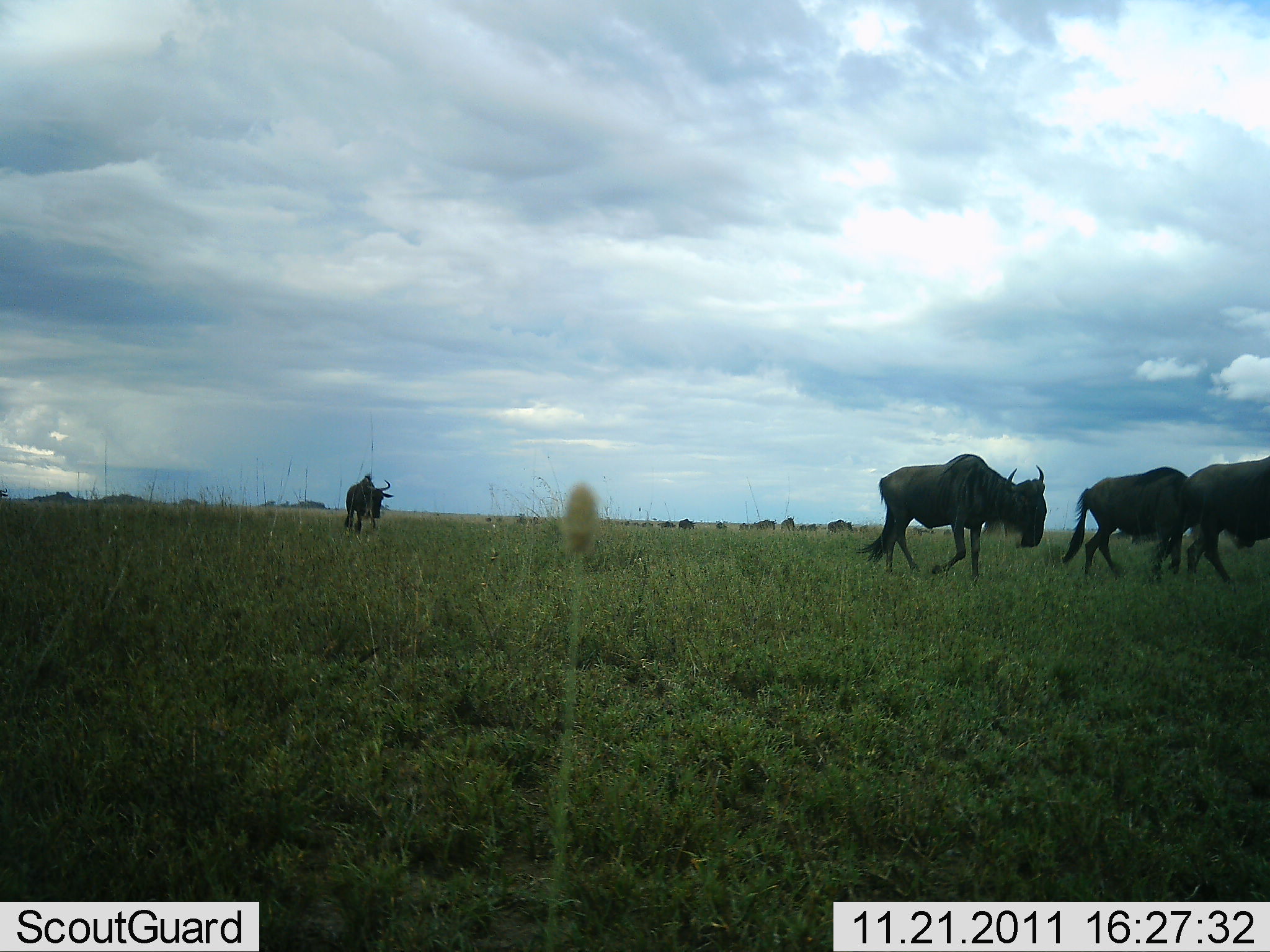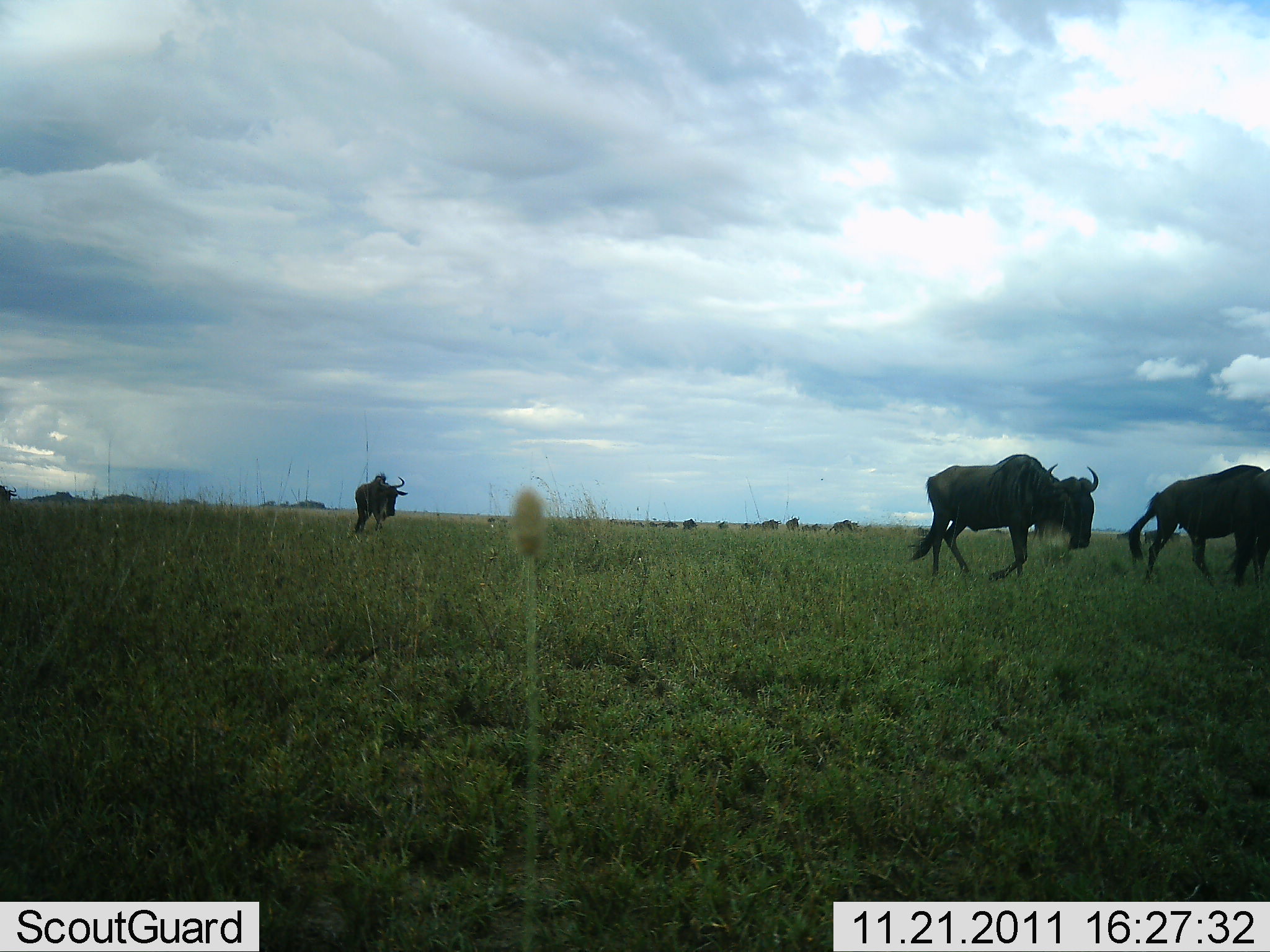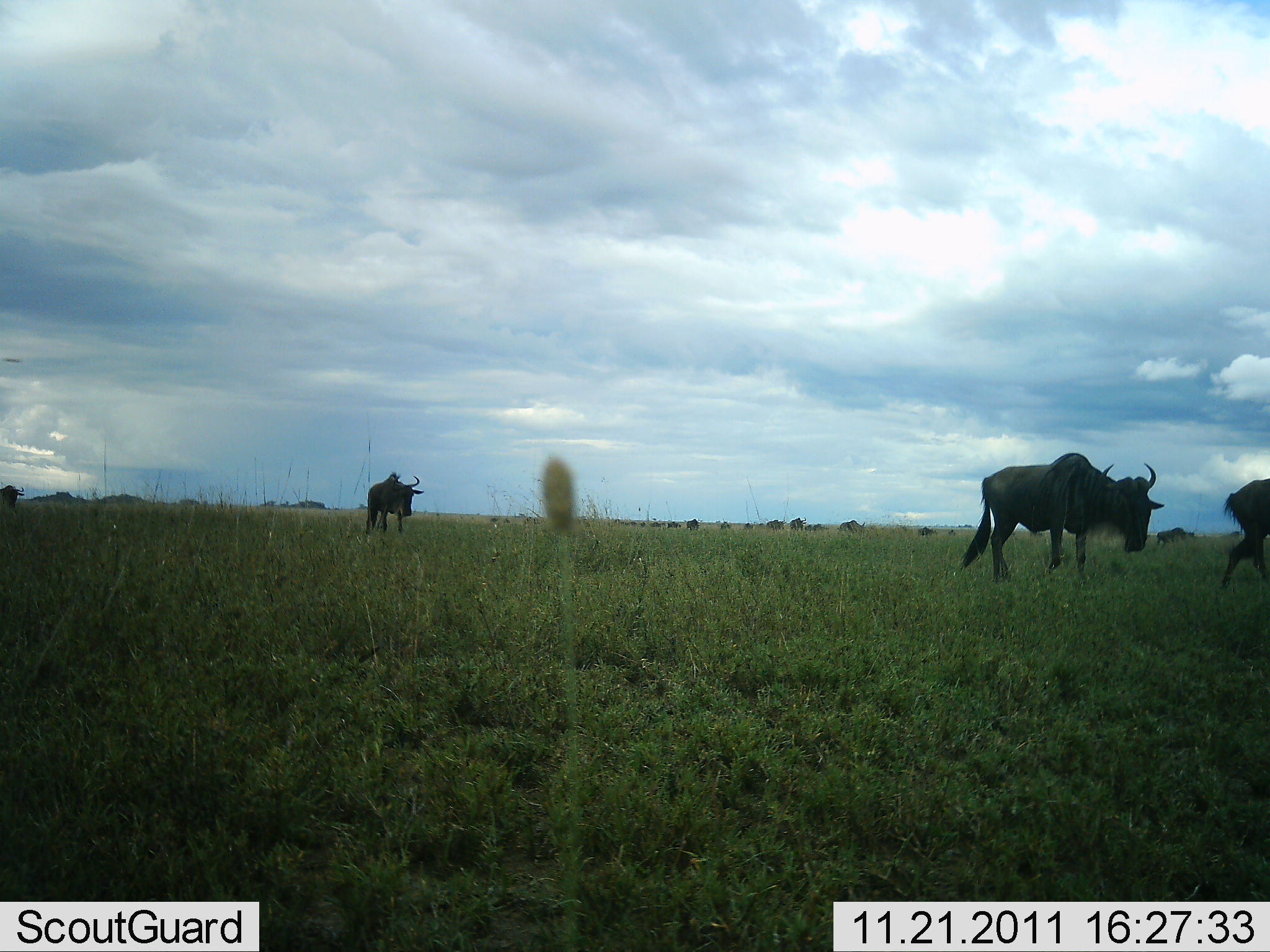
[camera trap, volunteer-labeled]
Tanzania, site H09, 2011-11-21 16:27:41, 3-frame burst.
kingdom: Animalia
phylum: Chordata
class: Mammalia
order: Artiodactyla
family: Bovidae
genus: Connochaetes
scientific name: Connochaetes taurinus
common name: blue wildebeest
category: wildebeest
Wildebeest (blue wildebeest) (Connochaetes taurinus), count 4. Behavior (volunteer vote fractions): standing 0%, resting 0%, moving 100%, interacting 0%. Young present (vote fraction): 0%. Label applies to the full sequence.